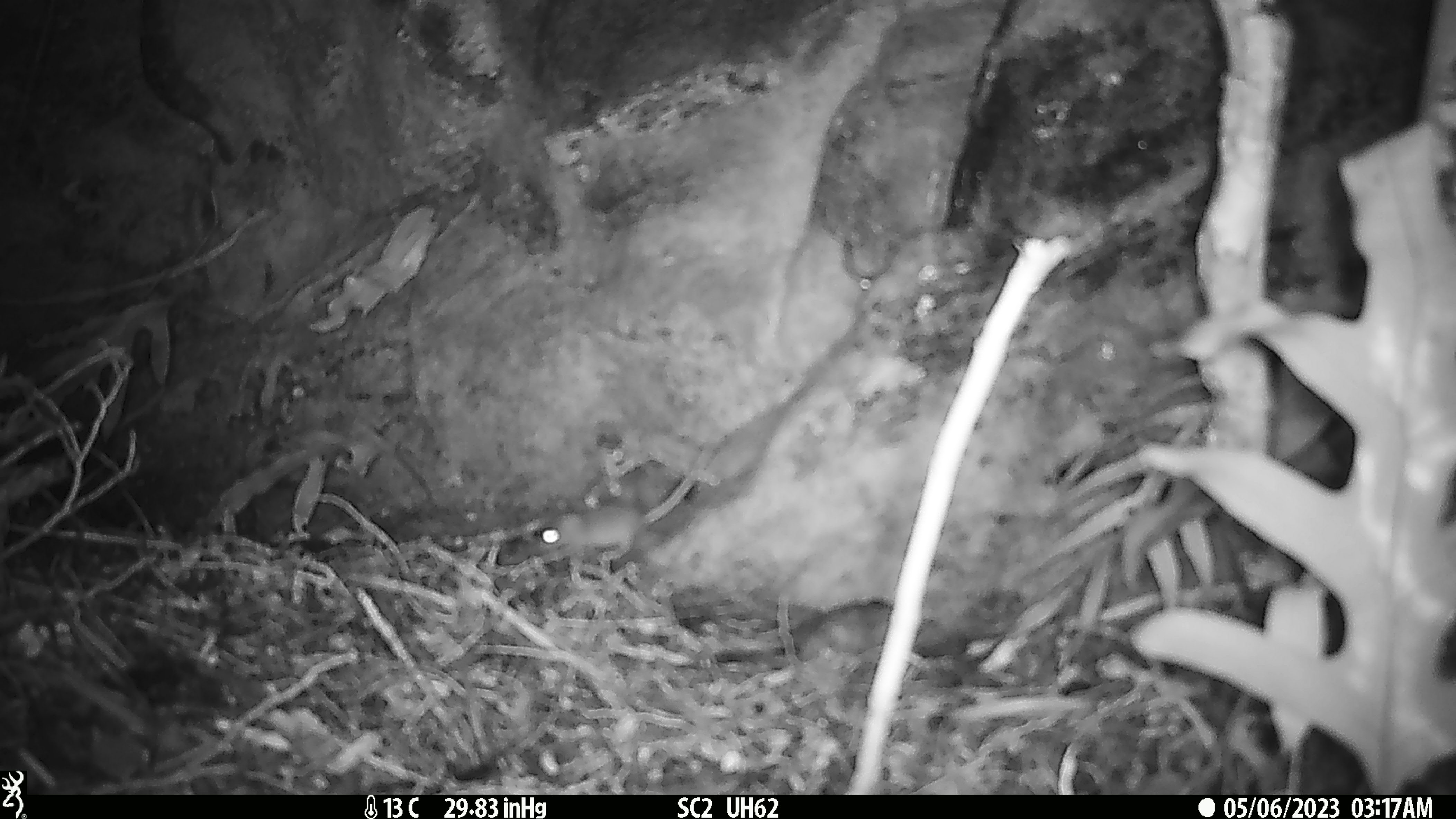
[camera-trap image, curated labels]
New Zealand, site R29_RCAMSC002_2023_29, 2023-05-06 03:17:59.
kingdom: Animalia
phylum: Chordata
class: Mammalia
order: Rodentia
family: Muridae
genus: Mus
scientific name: Mus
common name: mouse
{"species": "mouse (Mus)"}